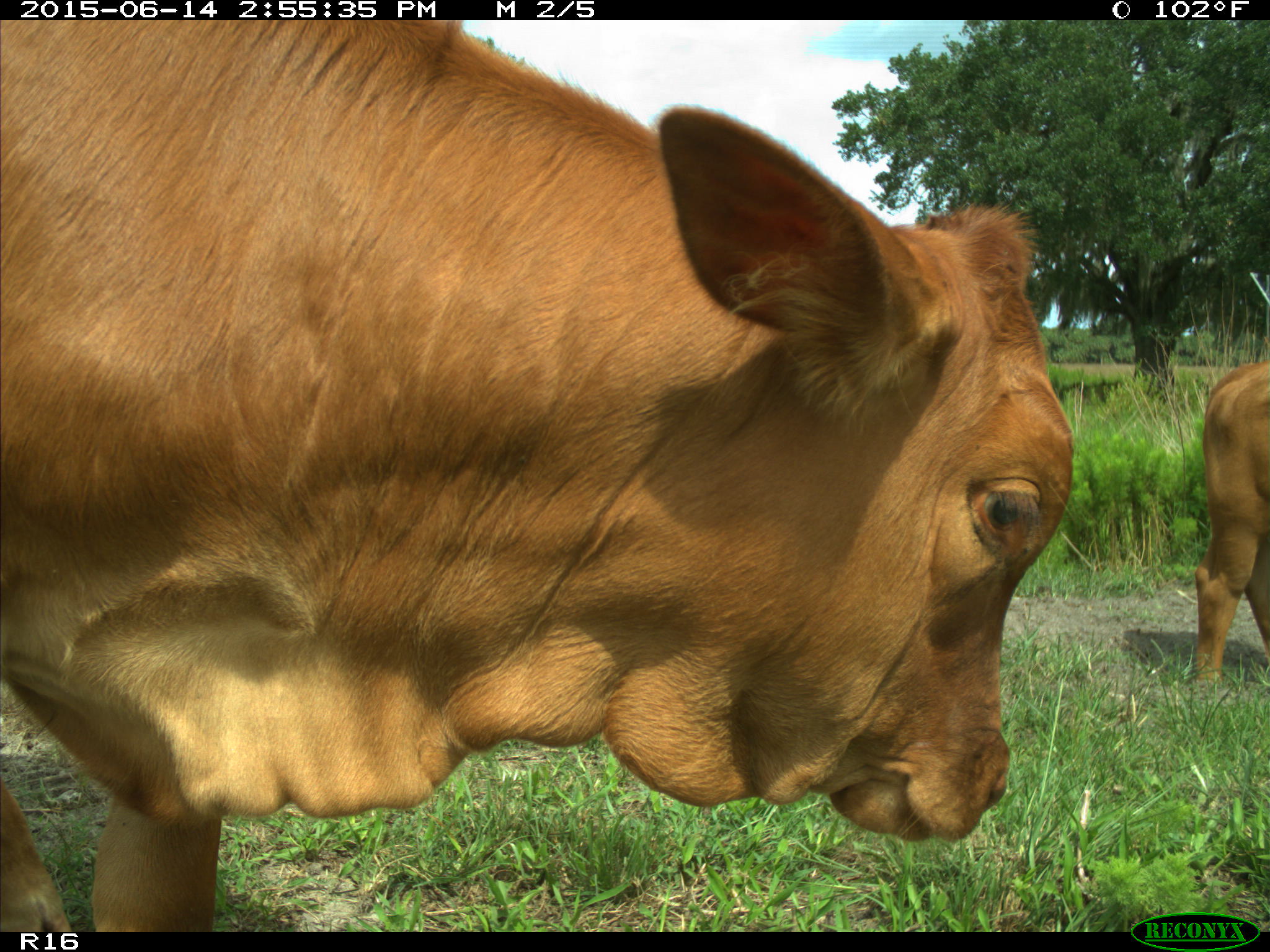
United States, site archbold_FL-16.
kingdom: Animalia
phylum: Chordata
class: Mammalia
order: Artiodactyla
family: Bovidae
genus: Bos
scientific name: Bos taurus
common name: domestic cow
Bos taurus (domestic cow).